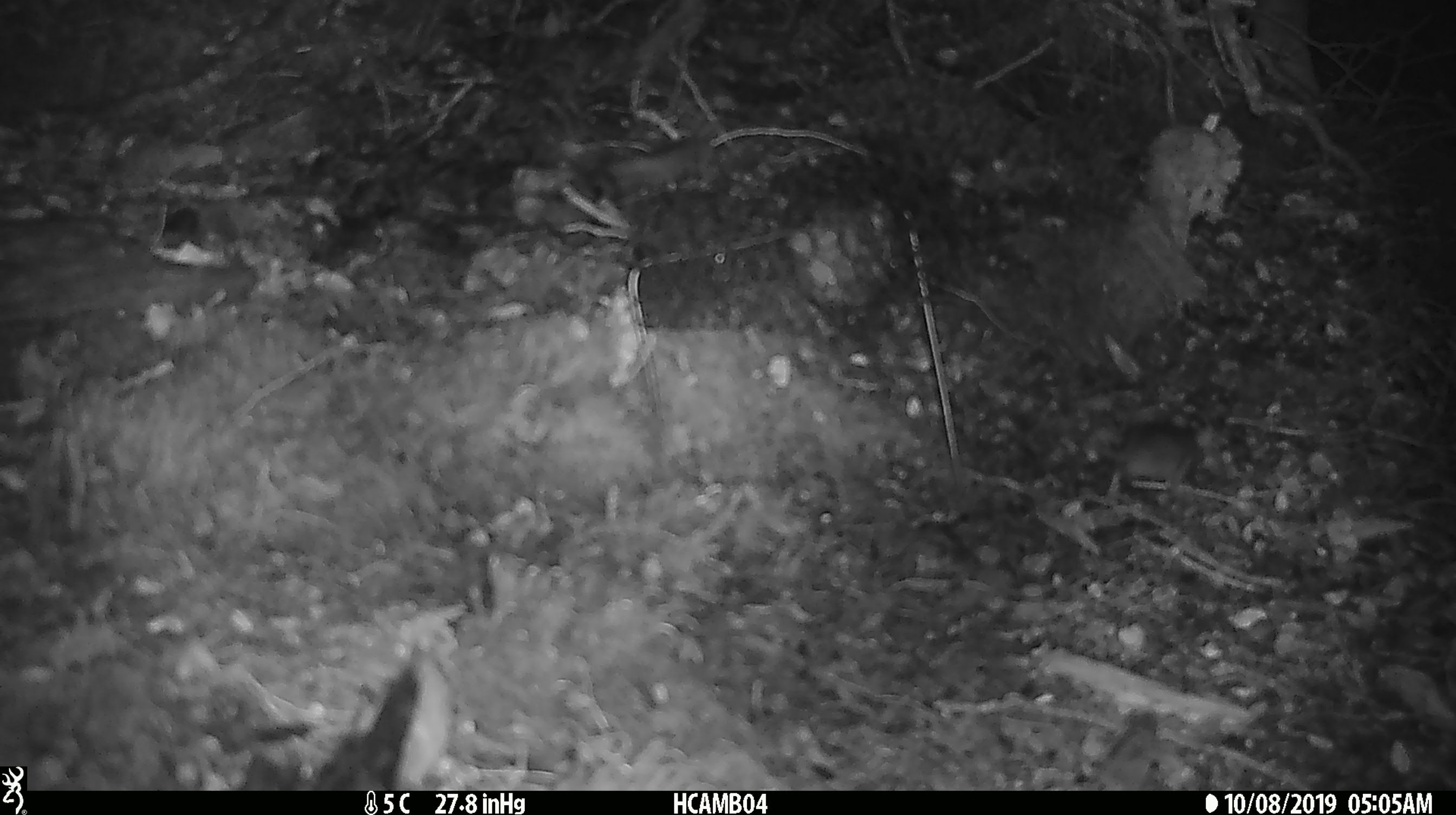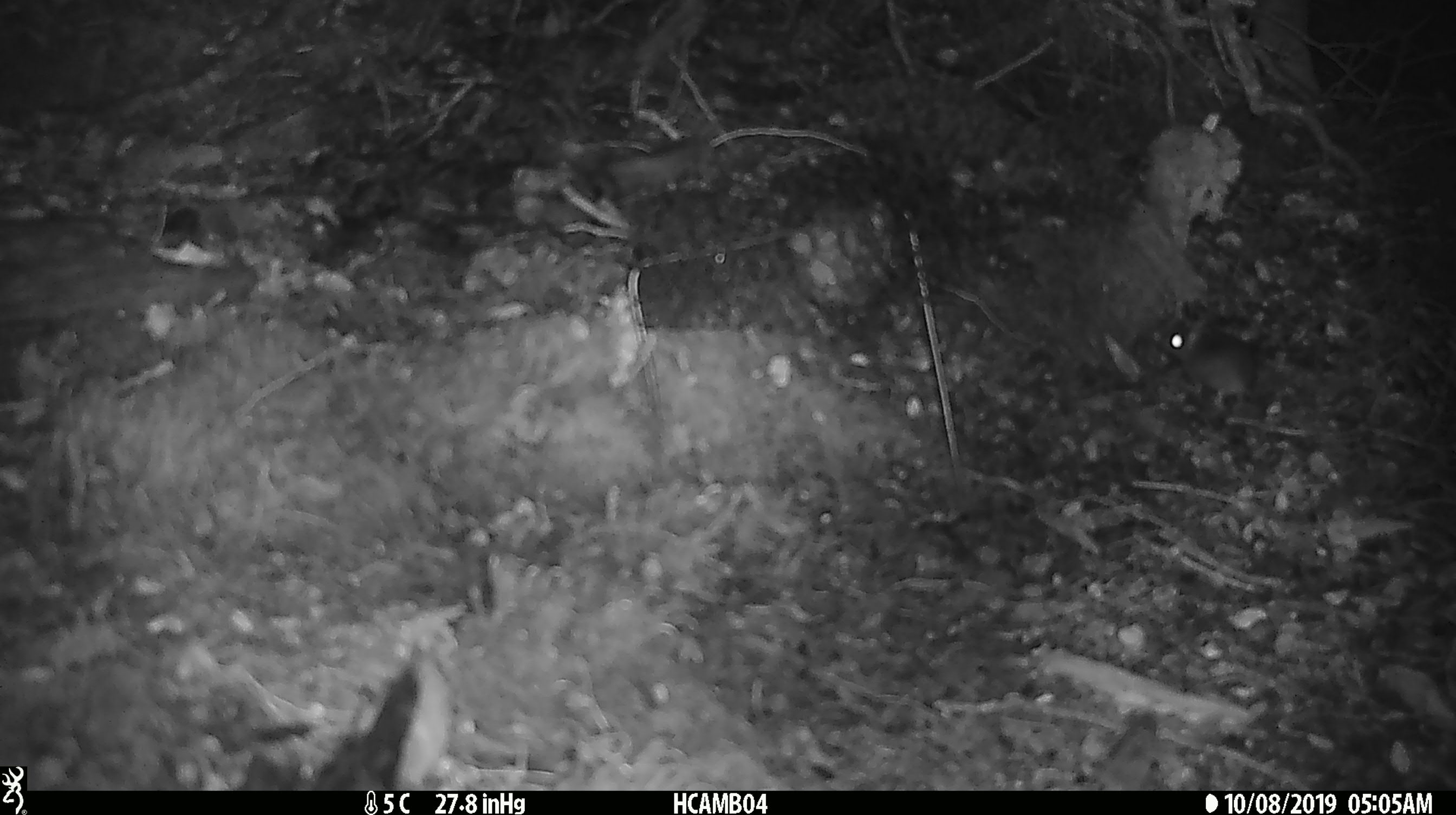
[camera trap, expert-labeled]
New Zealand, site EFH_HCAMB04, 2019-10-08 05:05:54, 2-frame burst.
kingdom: Animalia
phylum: Chordata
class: Mammalia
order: Rodentia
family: Muridae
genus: Mus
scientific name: Mus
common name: mouse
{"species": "mouse (Mus)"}